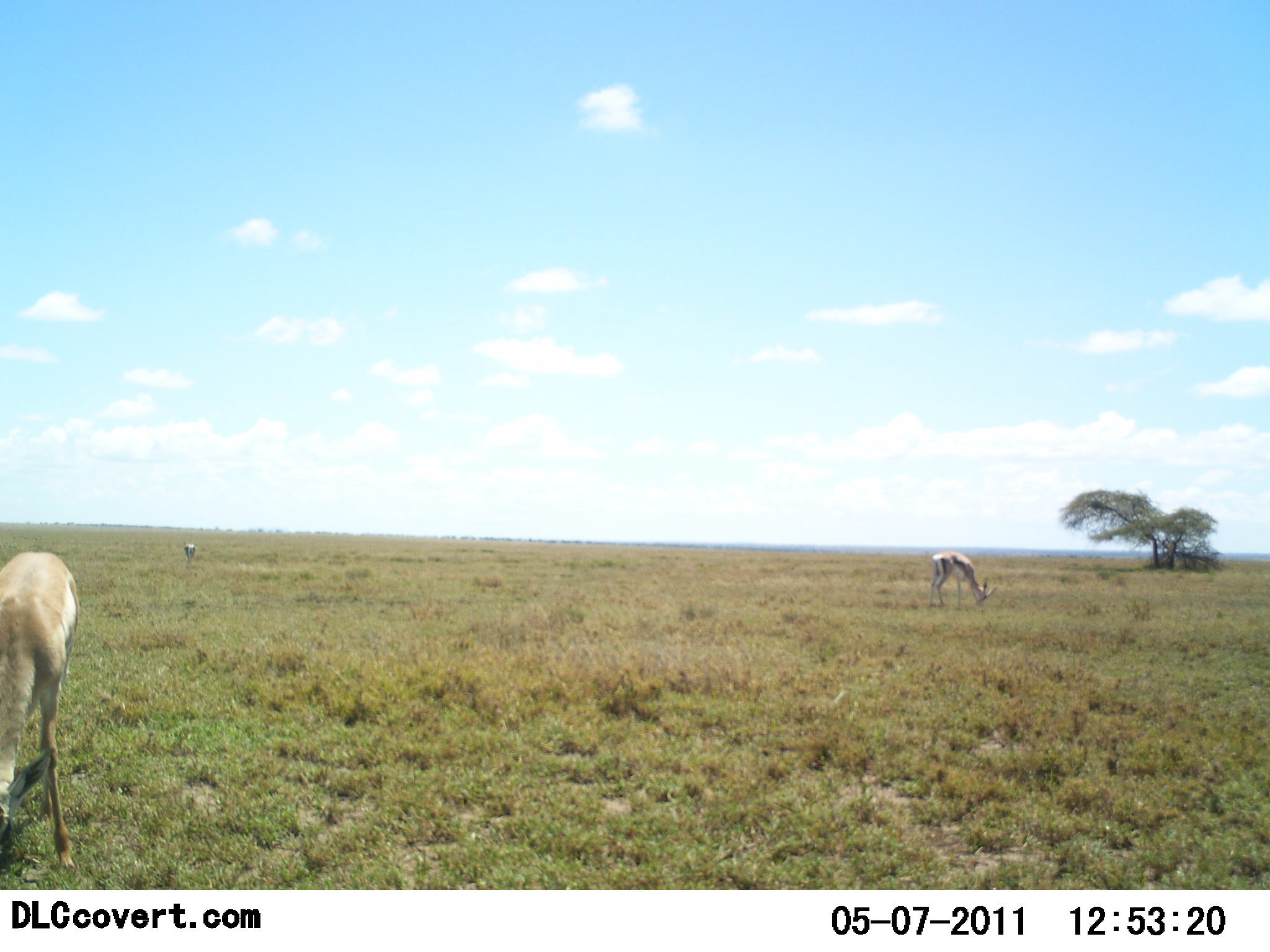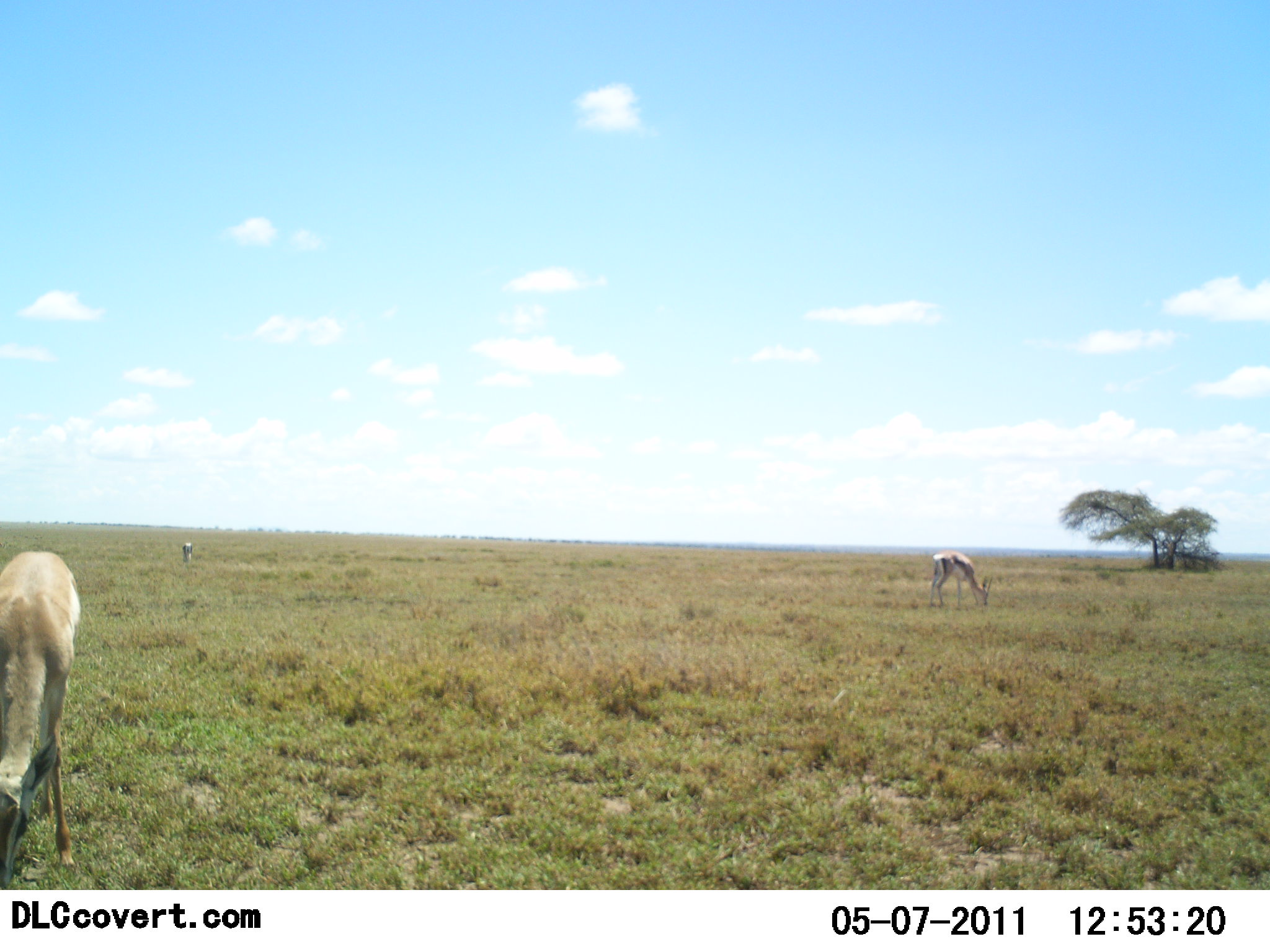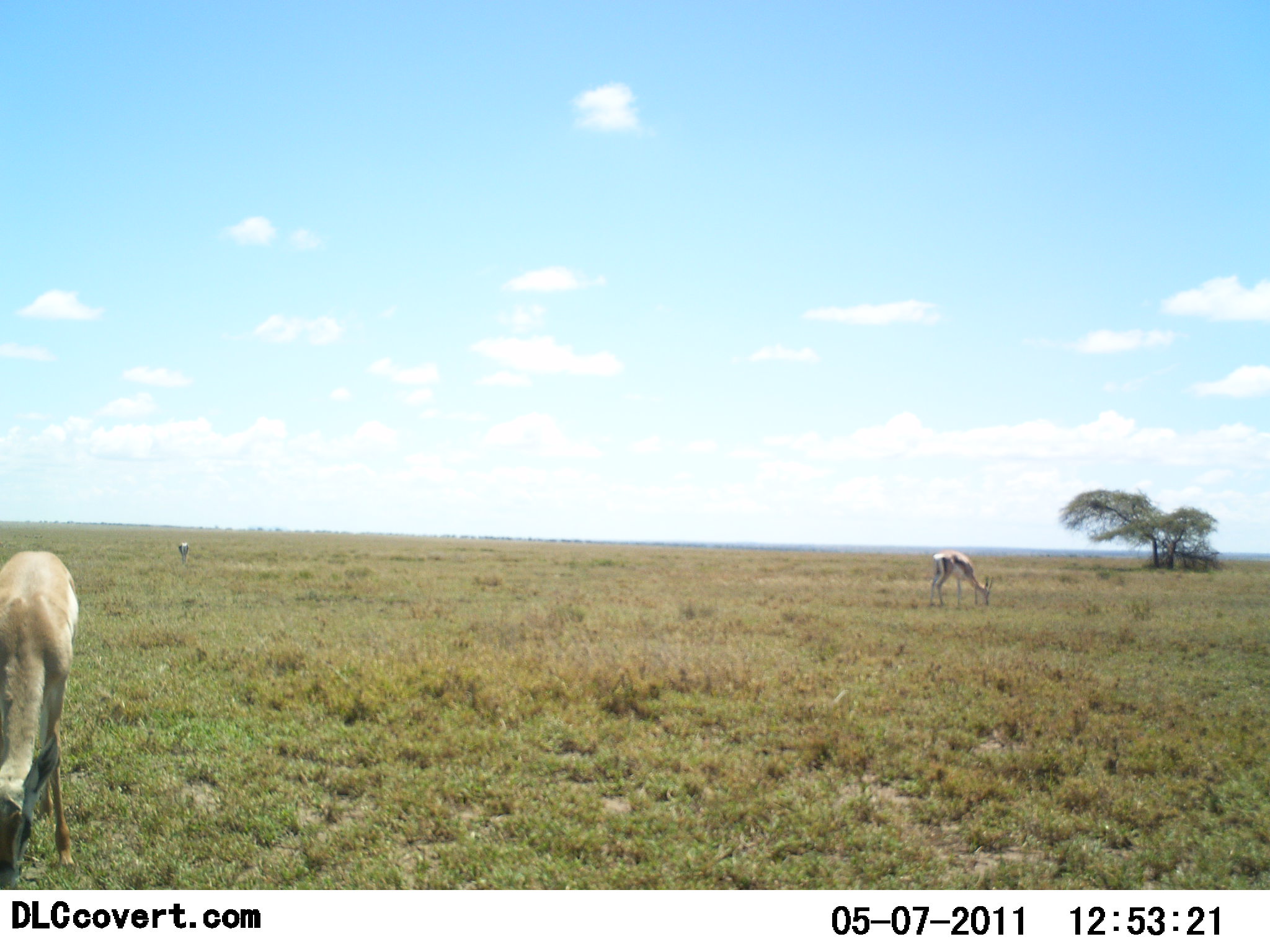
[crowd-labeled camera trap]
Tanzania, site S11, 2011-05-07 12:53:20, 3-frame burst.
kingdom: Animalia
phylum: Chordata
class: Mammalia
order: Artiodactyla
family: Bovidae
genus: Eudorcas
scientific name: Eudorcas thomsonii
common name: thomson's gazelle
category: gazellethomsons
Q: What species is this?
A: Gazellethomsons (thomson's gazelle) (Eudorcas thomsonii).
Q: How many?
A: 3.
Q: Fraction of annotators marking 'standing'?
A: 27%.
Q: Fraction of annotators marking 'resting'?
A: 0%.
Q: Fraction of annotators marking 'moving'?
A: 0%.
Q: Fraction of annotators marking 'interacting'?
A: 0%.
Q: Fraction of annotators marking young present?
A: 0%.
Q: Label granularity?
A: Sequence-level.